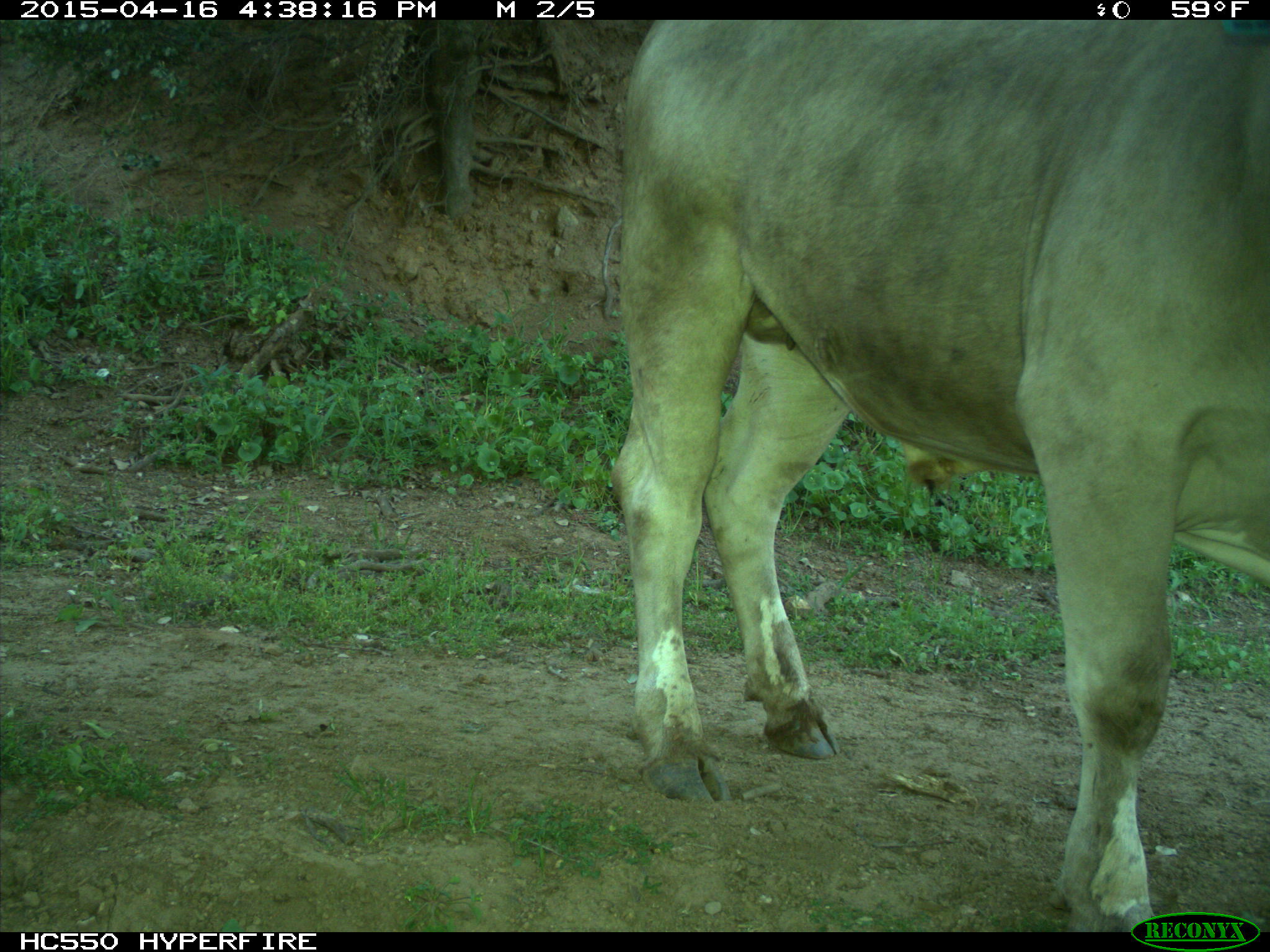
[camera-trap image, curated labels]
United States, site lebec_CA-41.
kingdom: Animalia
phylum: Chordata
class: Mammalia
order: Artiodactyla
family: Bovidae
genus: Bos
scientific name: Bos taurus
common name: domestic cow